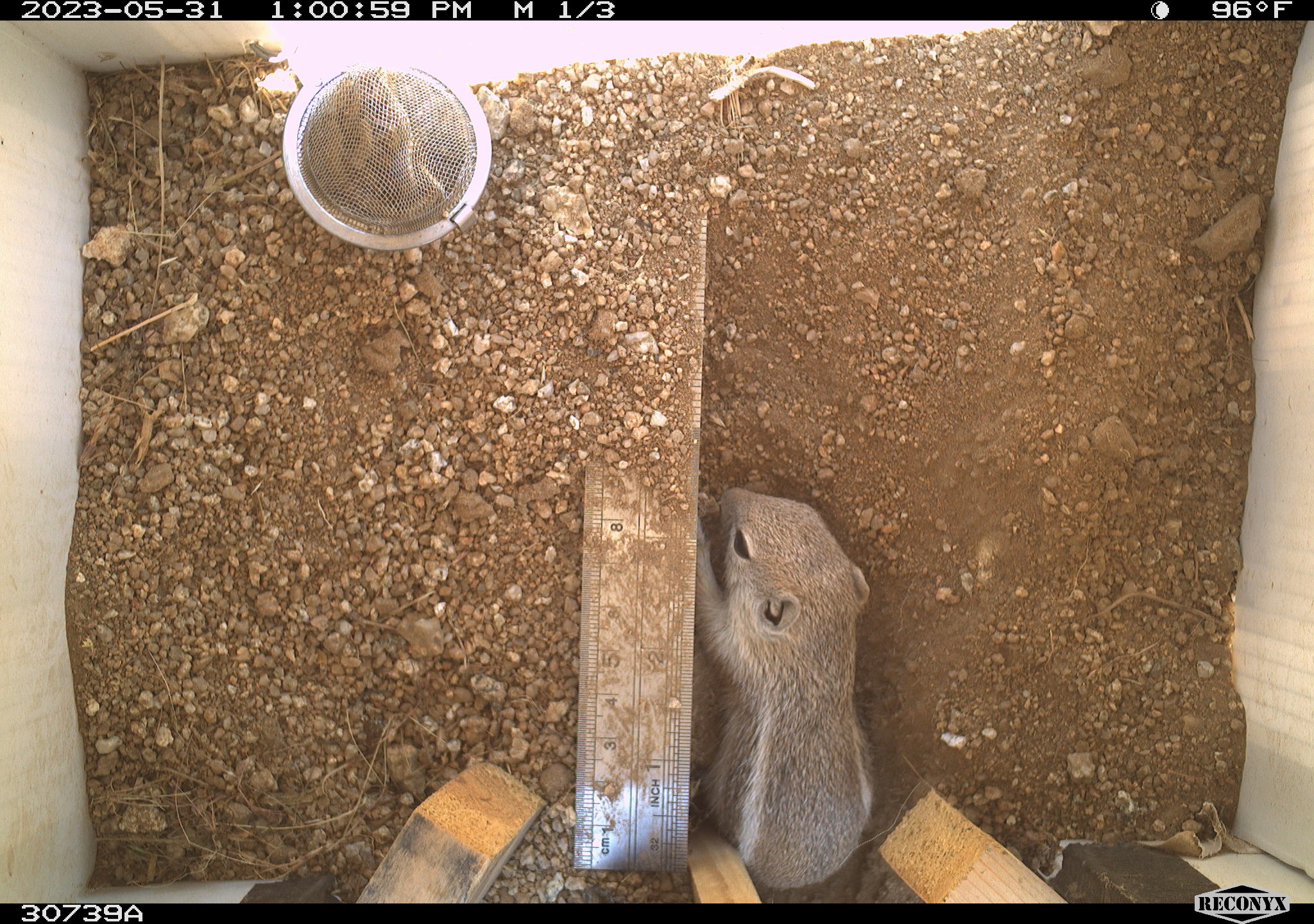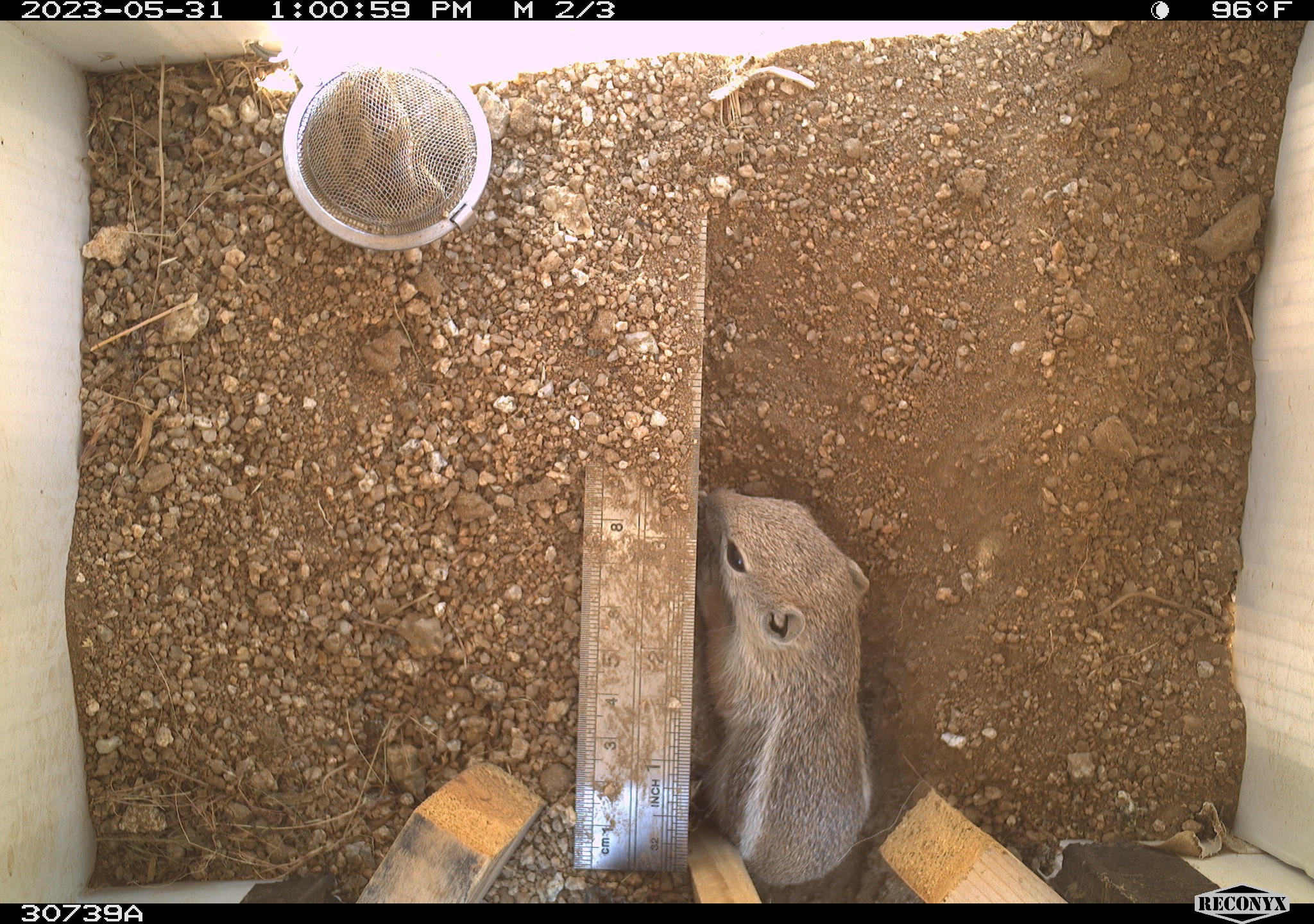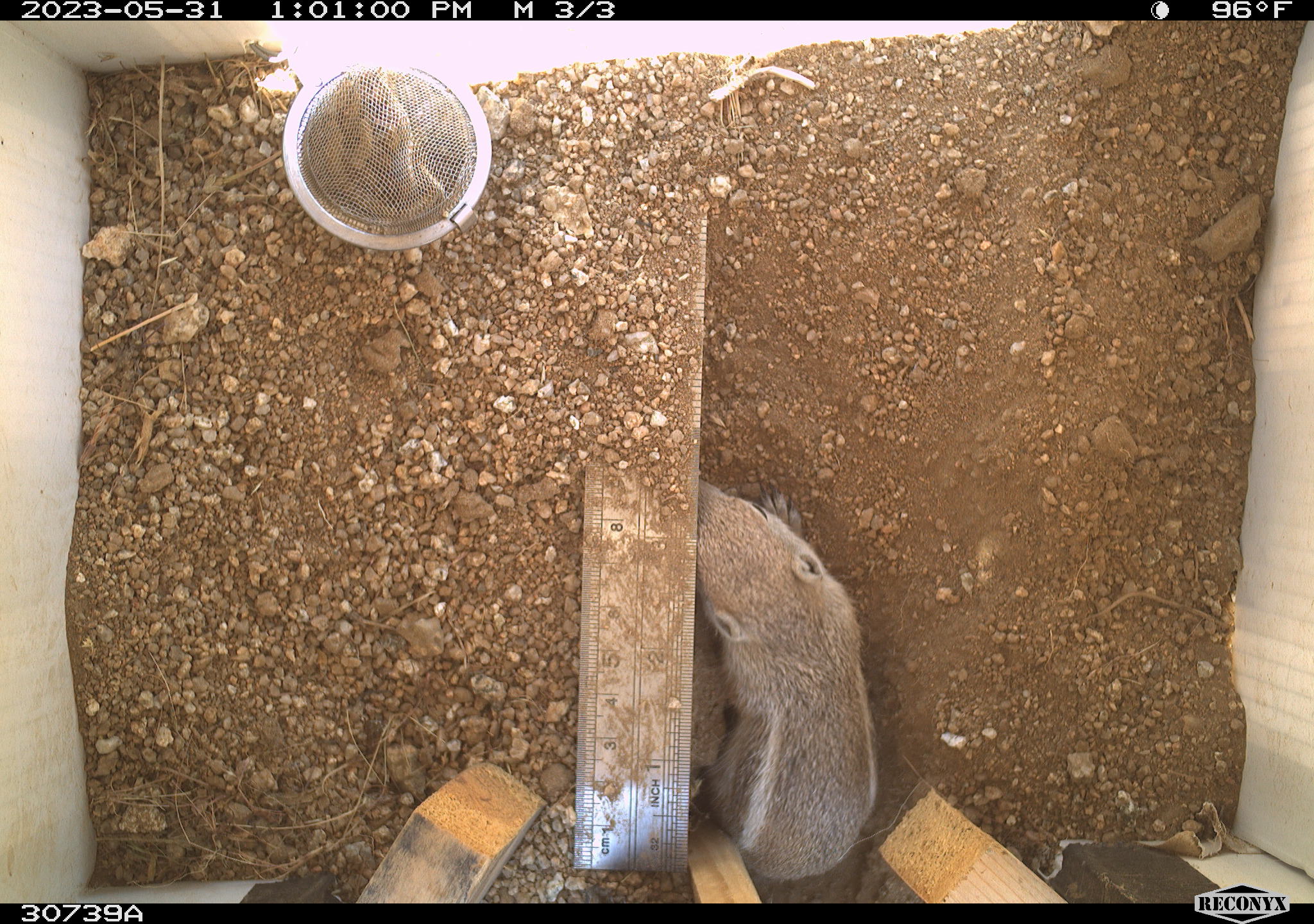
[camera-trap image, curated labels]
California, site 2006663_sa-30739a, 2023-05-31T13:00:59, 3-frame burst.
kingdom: Animalia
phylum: Chordata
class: Mammalia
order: Rodentia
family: Sciuridae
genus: Ammospermophilus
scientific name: Ammospermophilus leucurus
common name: white-tailed antelope squirrel